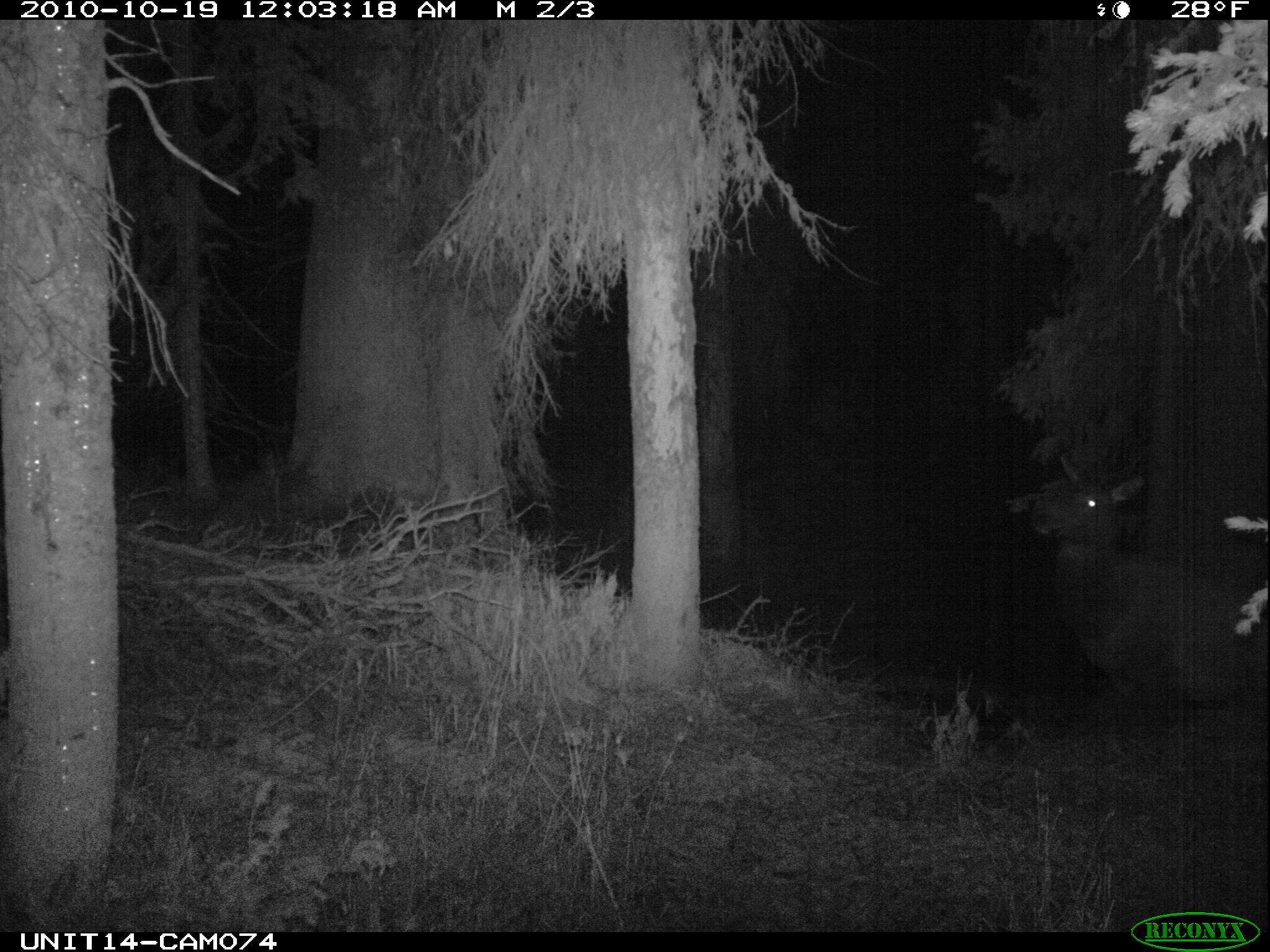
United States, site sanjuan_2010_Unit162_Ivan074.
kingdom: Animalia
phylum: Chordata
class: Mammalia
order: Artiodactyla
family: Cervidae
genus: Cervus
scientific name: Cervus elaphus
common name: red deer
Cervus elaphus (red deer).